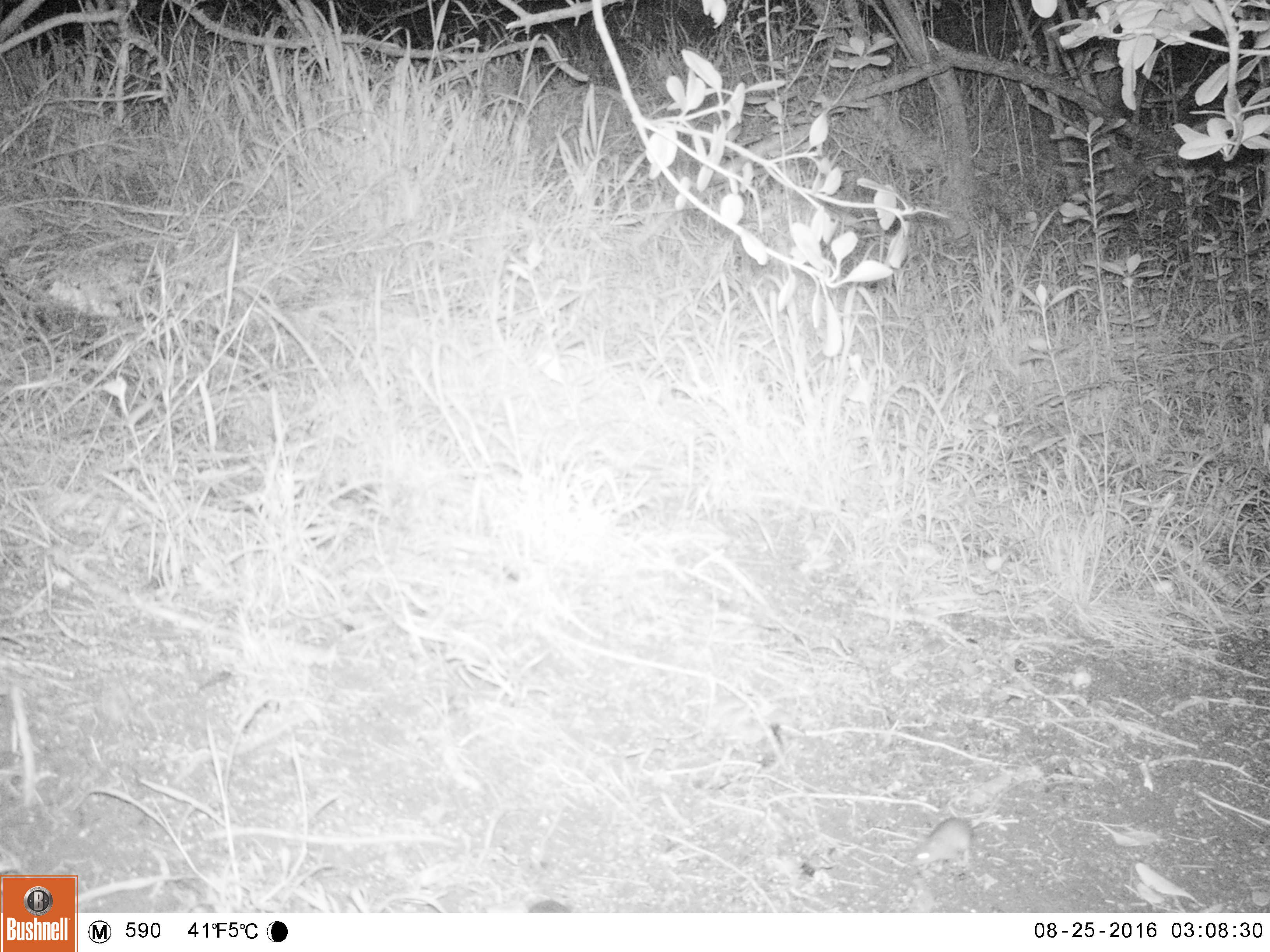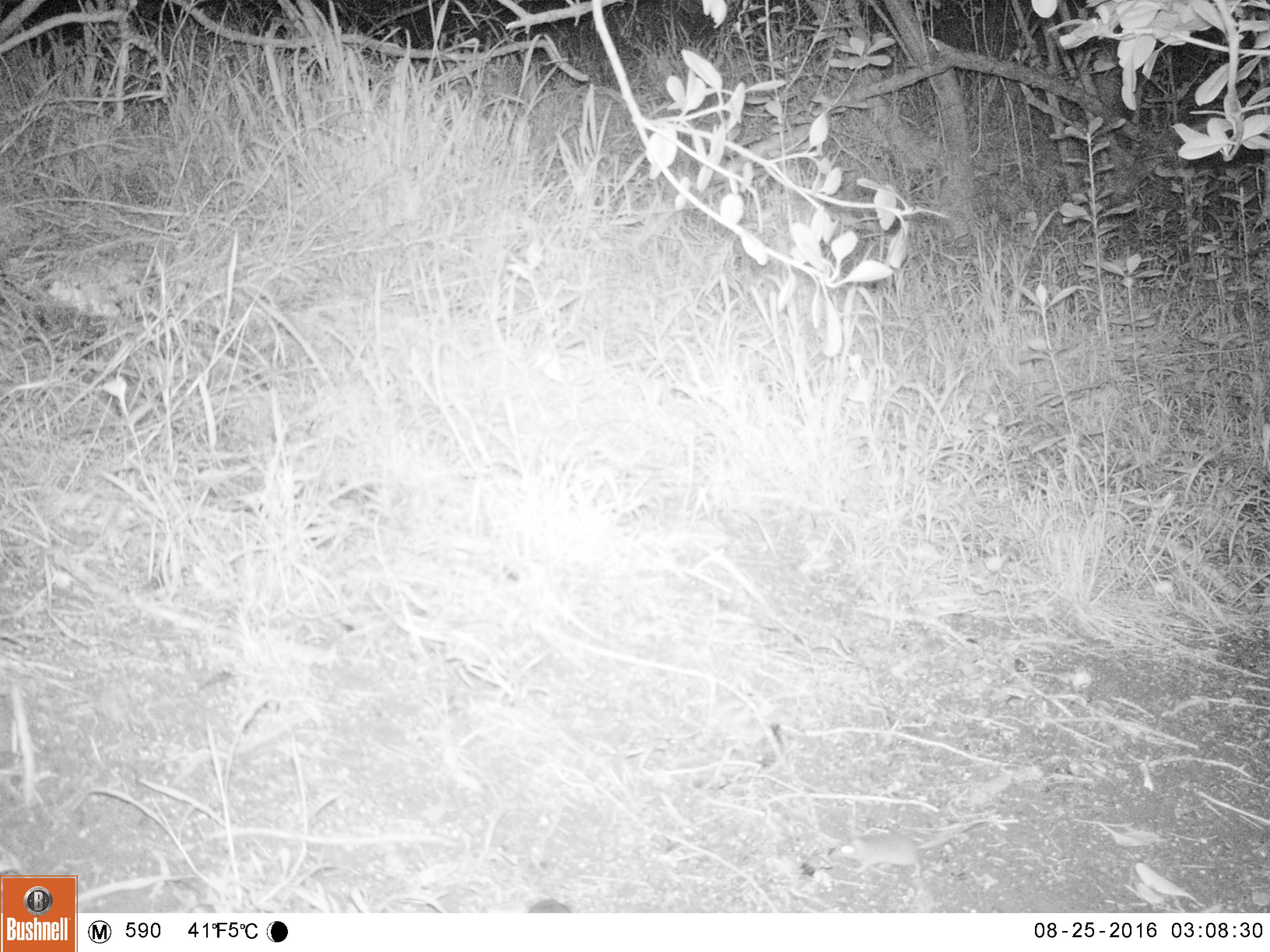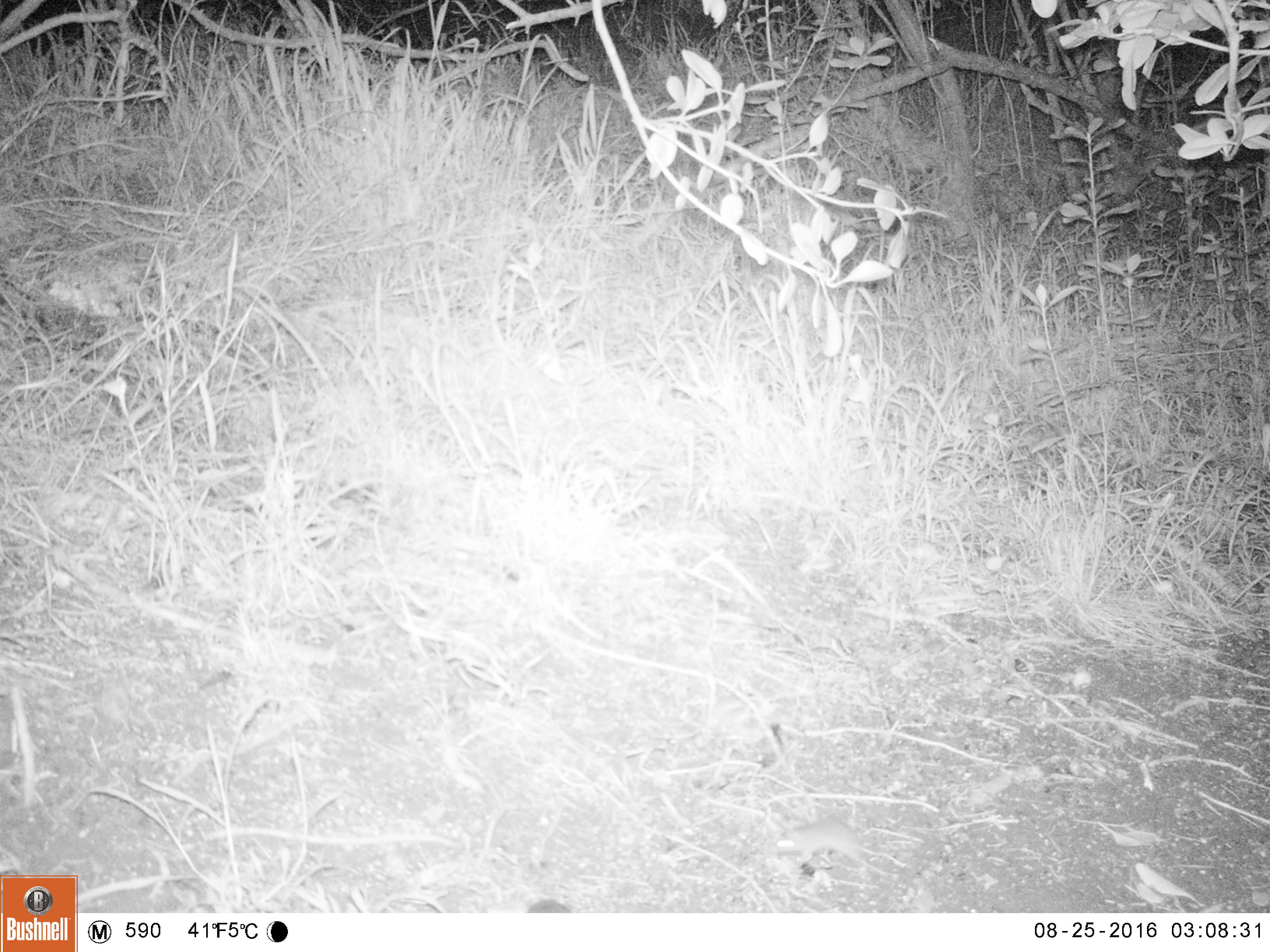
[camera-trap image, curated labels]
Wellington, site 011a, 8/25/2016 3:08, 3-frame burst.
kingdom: Animalia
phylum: Chordata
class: Mammalia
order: Rodentia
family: Muridae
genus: Mus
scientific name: Mus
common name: mouse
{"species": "mouse (Mus)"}